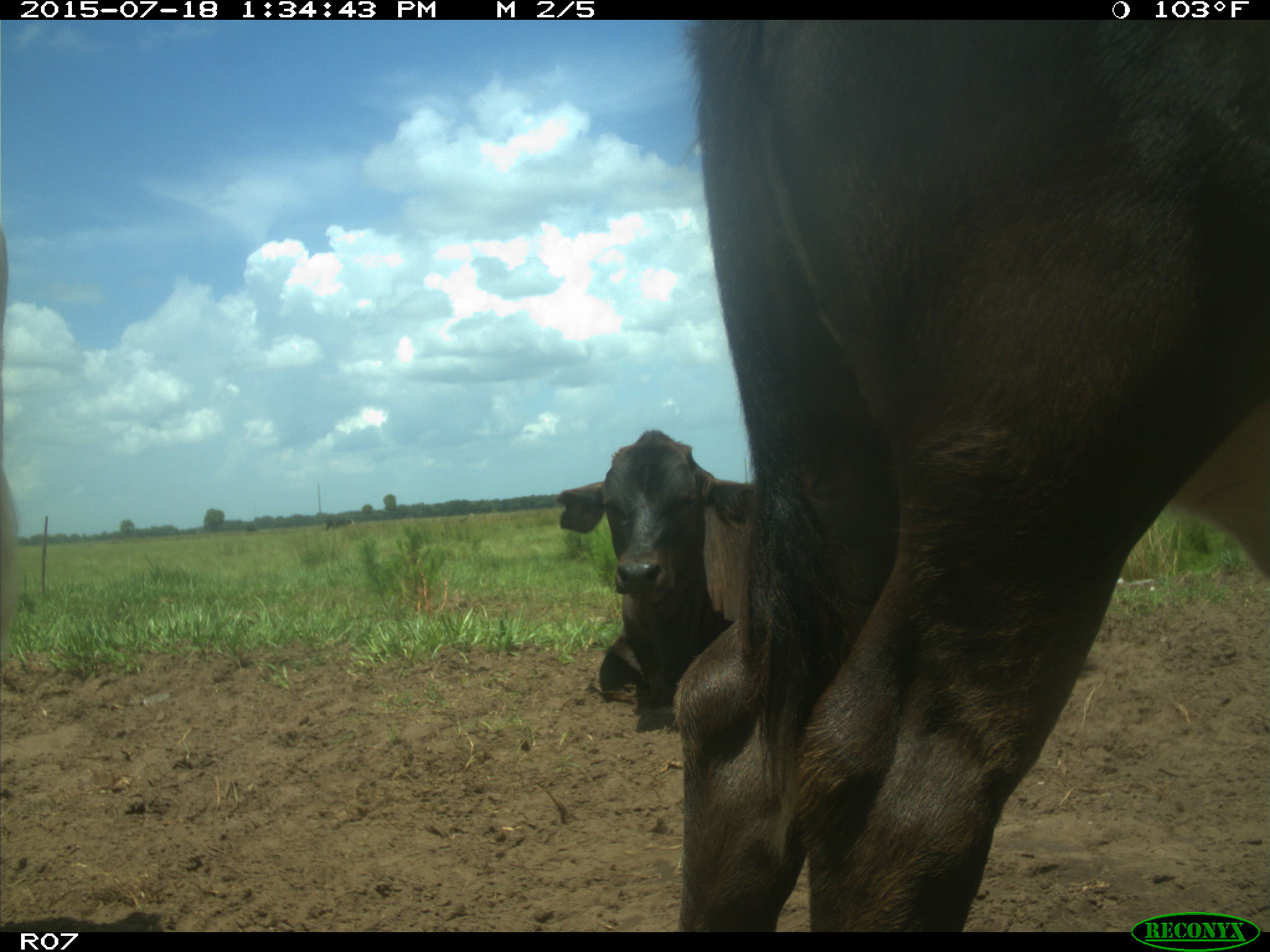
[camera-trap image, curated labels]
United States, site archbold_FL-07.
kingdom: Animalia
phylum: Chordata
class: Mammalia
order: Artiodactyla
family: Bovidae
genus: Bos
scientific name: Bos taurus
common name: domestic cow